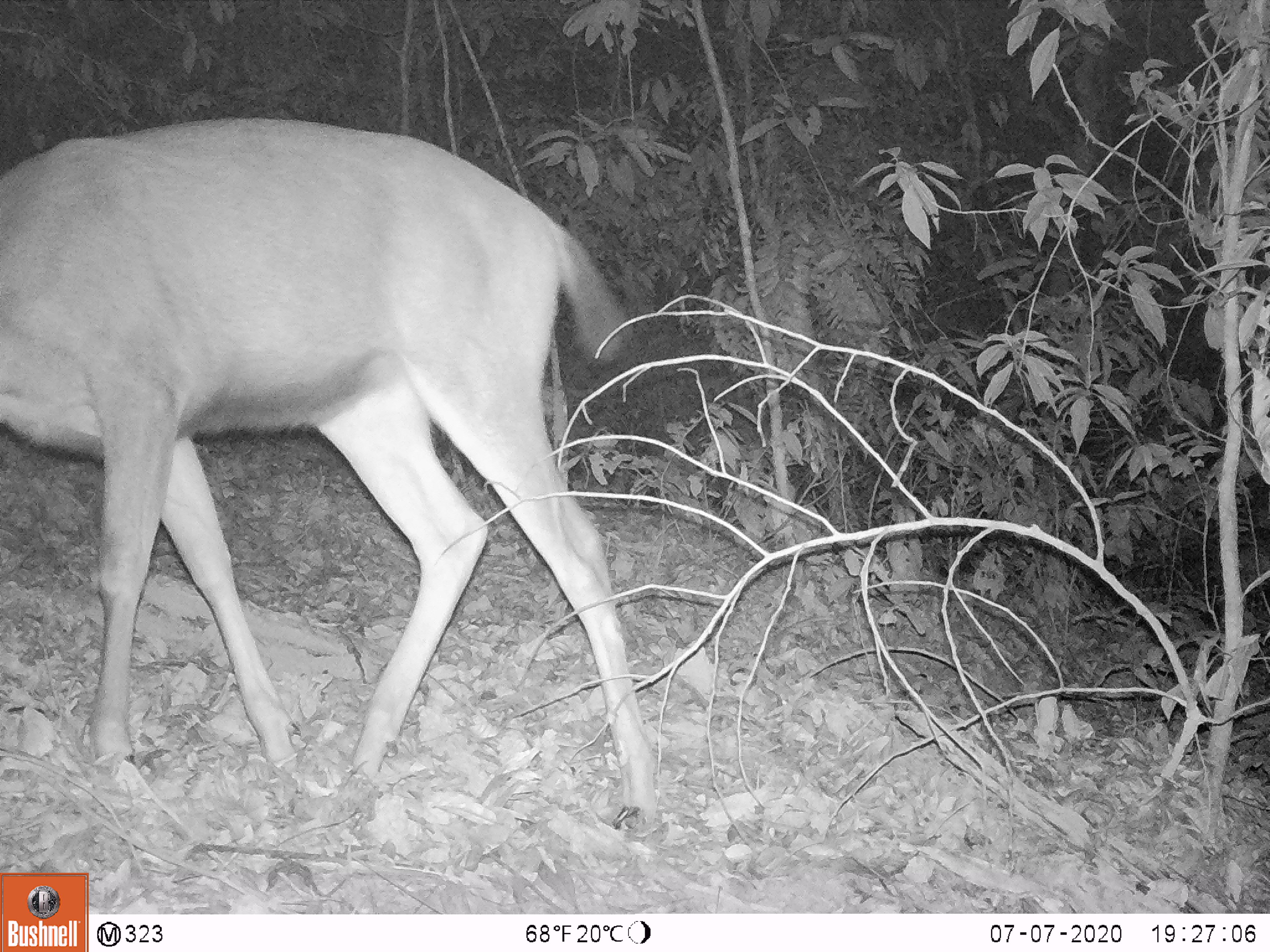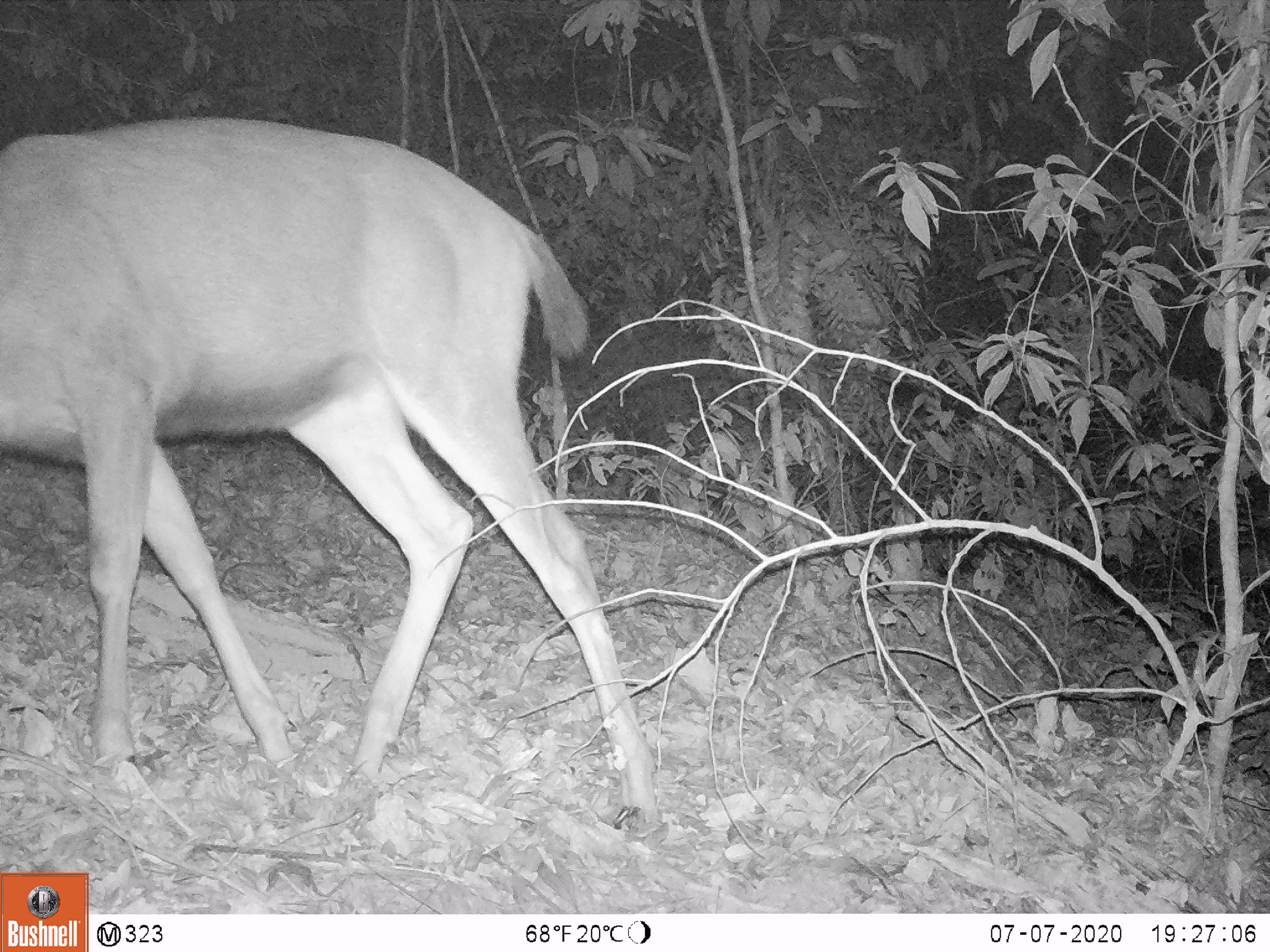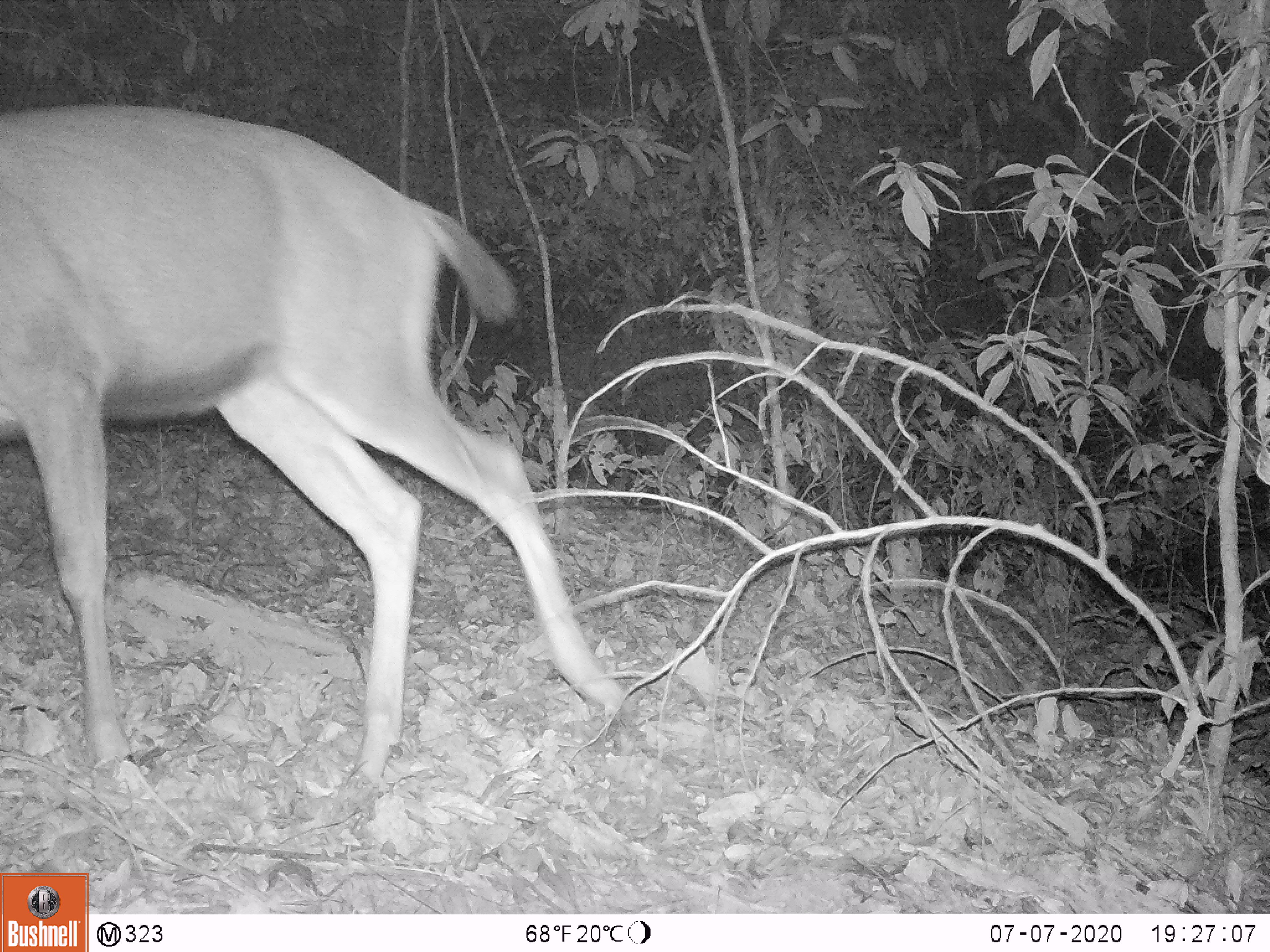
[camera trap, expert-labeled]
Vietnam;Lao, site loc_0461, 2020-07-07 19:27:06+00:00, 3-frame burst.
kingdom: Animalia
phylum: Chordata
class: Mammalia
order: Artiodactyla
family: Cervidae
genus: Rusa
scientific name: Rusa unicolor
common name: sambar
Sambar (Rusa unicolor). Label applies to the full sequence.